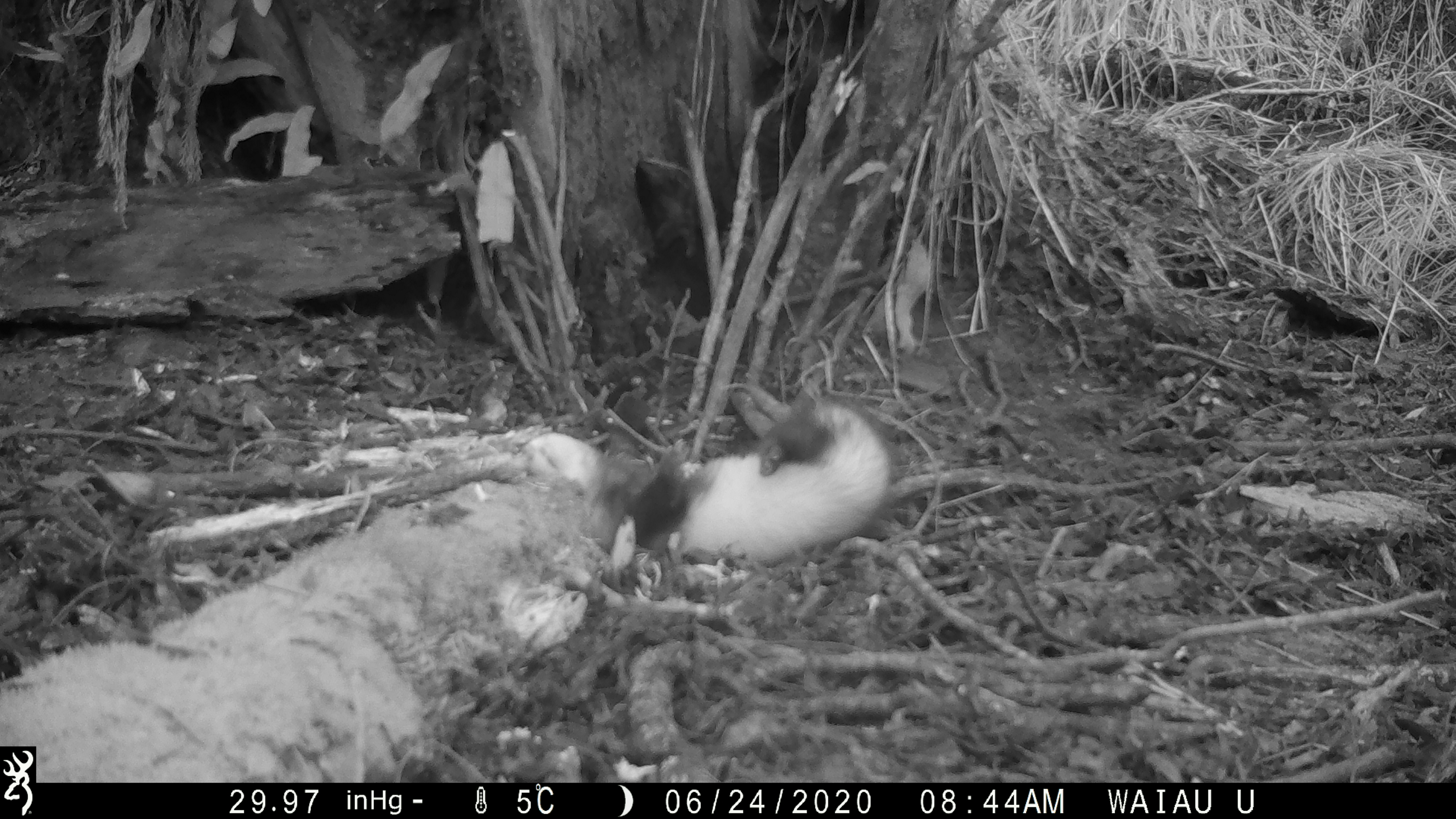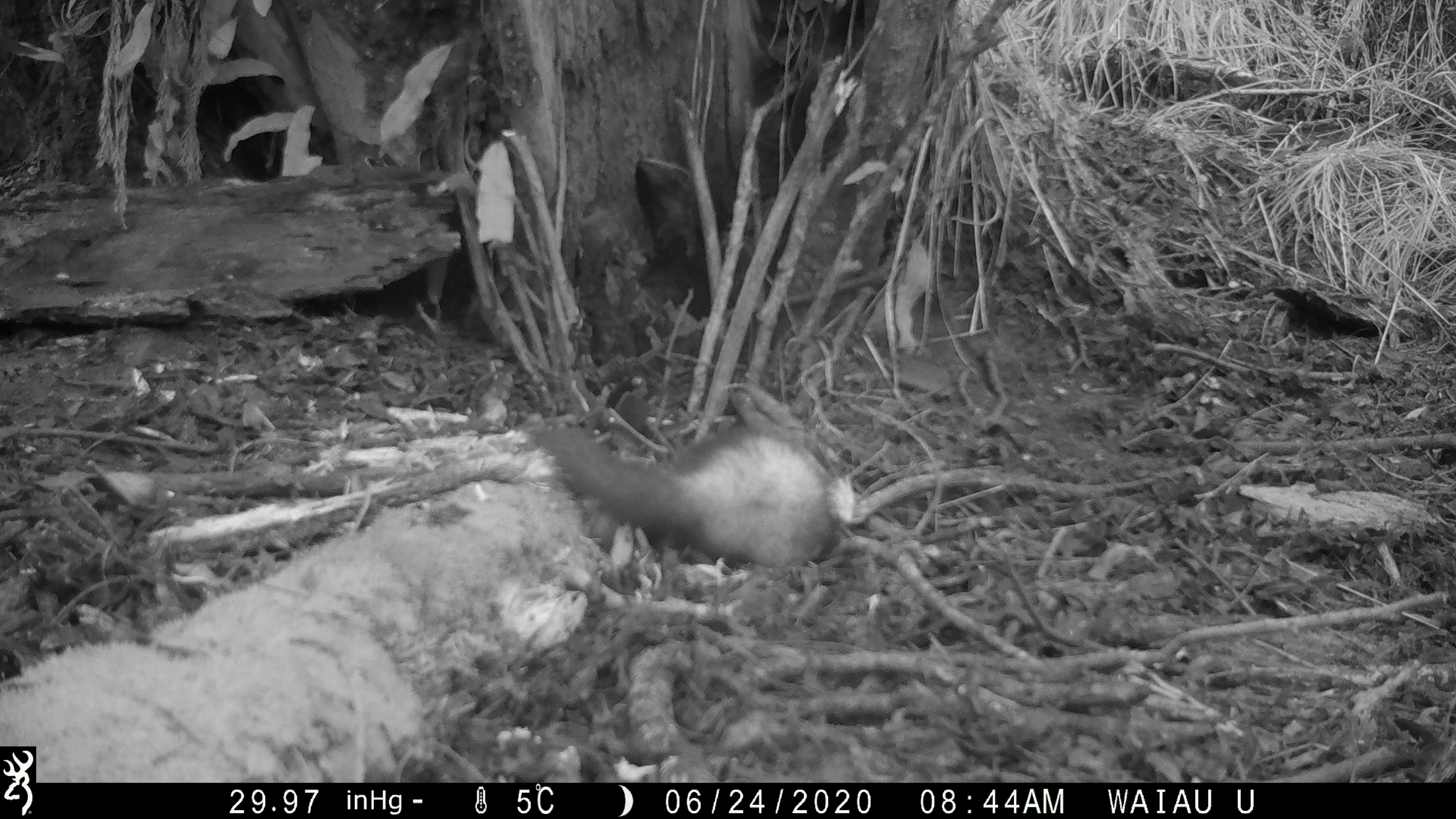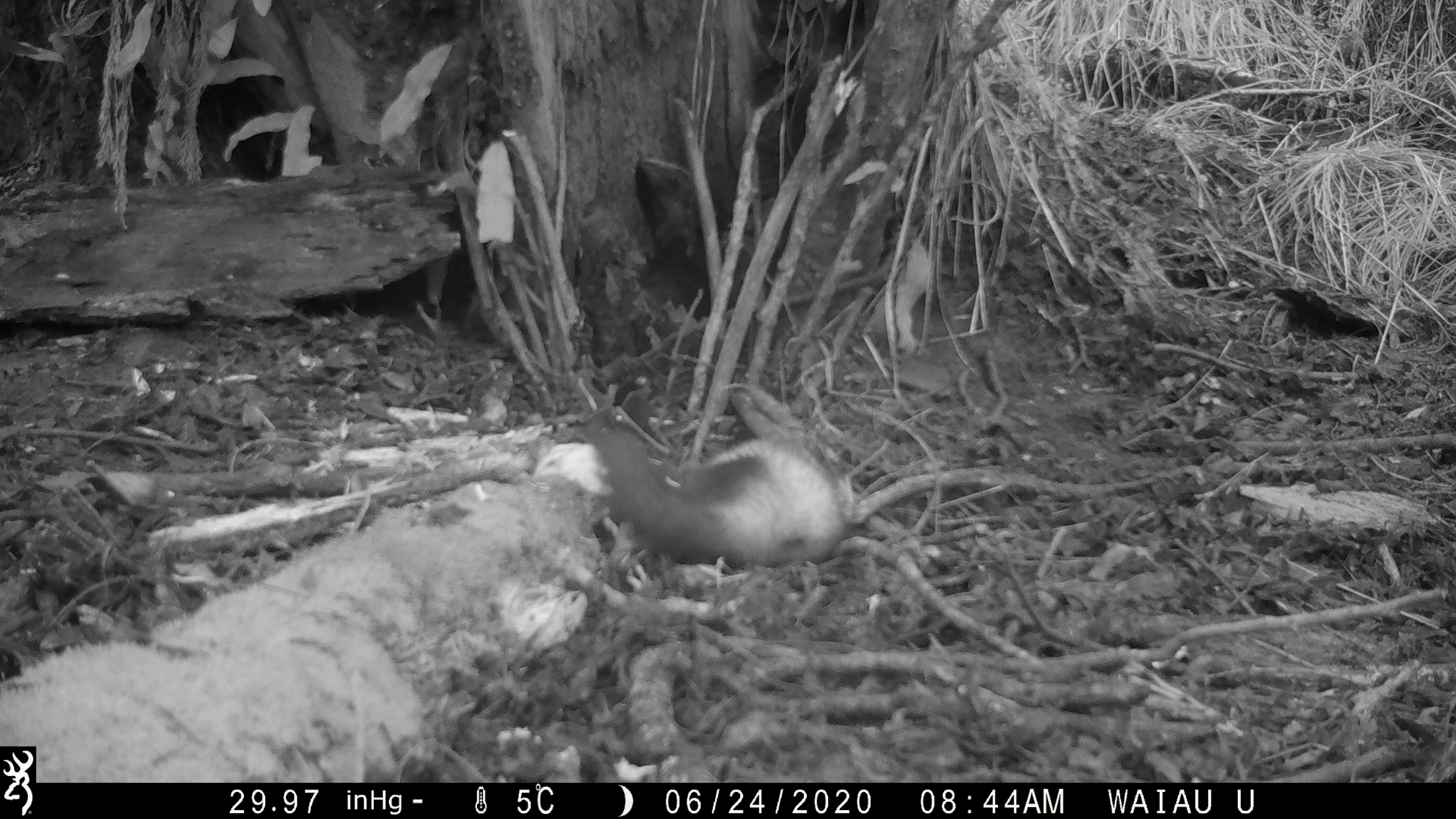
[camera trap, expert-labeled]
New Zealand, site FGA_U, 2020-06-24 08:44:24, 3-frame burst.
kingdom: Animalia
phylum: Chordata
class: Mammalia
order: Carnivora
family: Mustelidae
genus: Mustela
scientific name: Mustela furo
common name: ferret